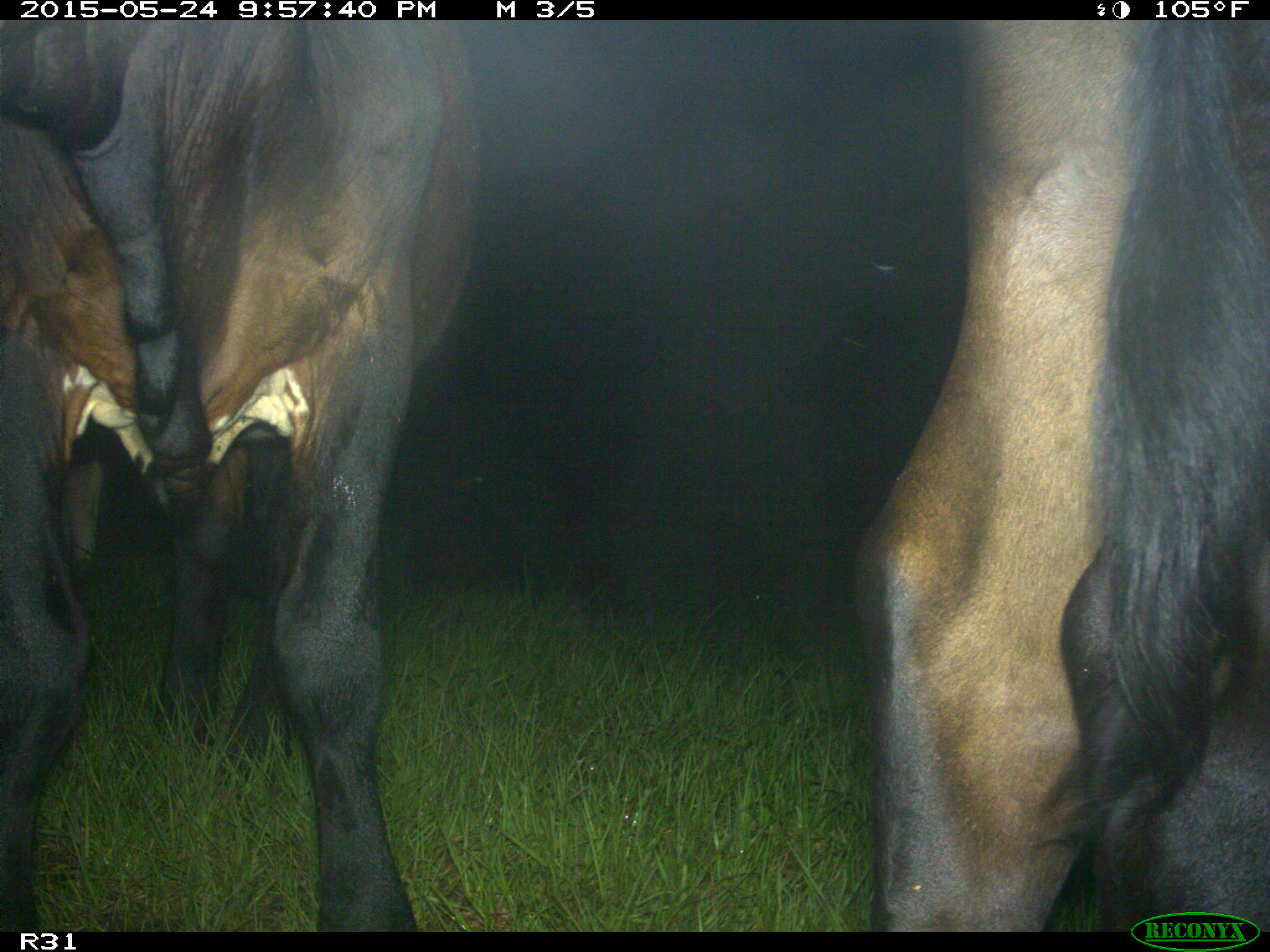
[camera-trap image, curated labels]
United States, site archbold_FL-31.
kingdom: Animalia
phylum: Chordata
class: Mammalia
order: Artiodactyla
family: Bovidae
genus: Bos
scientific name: Bos taurus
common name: domestic cow